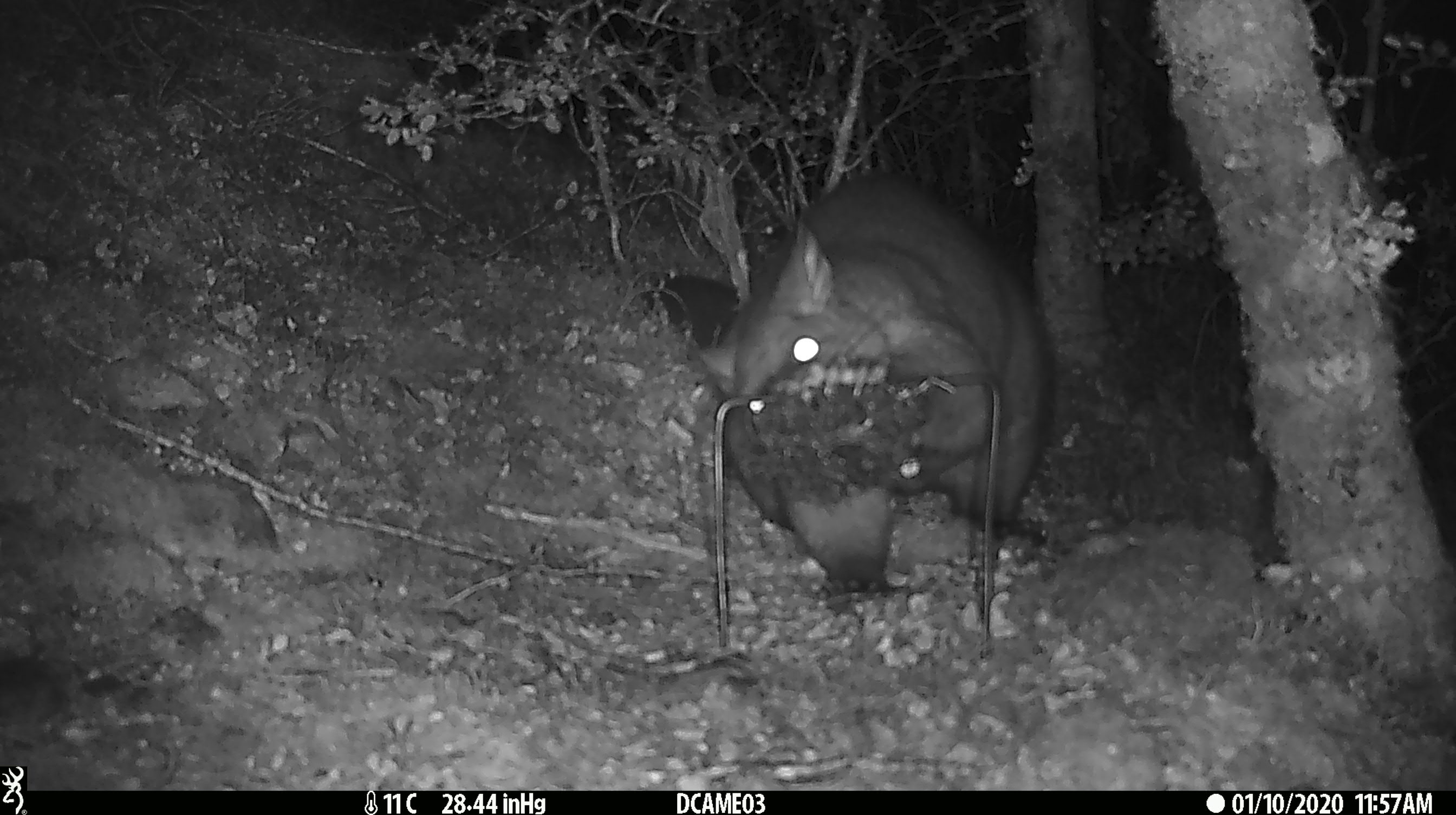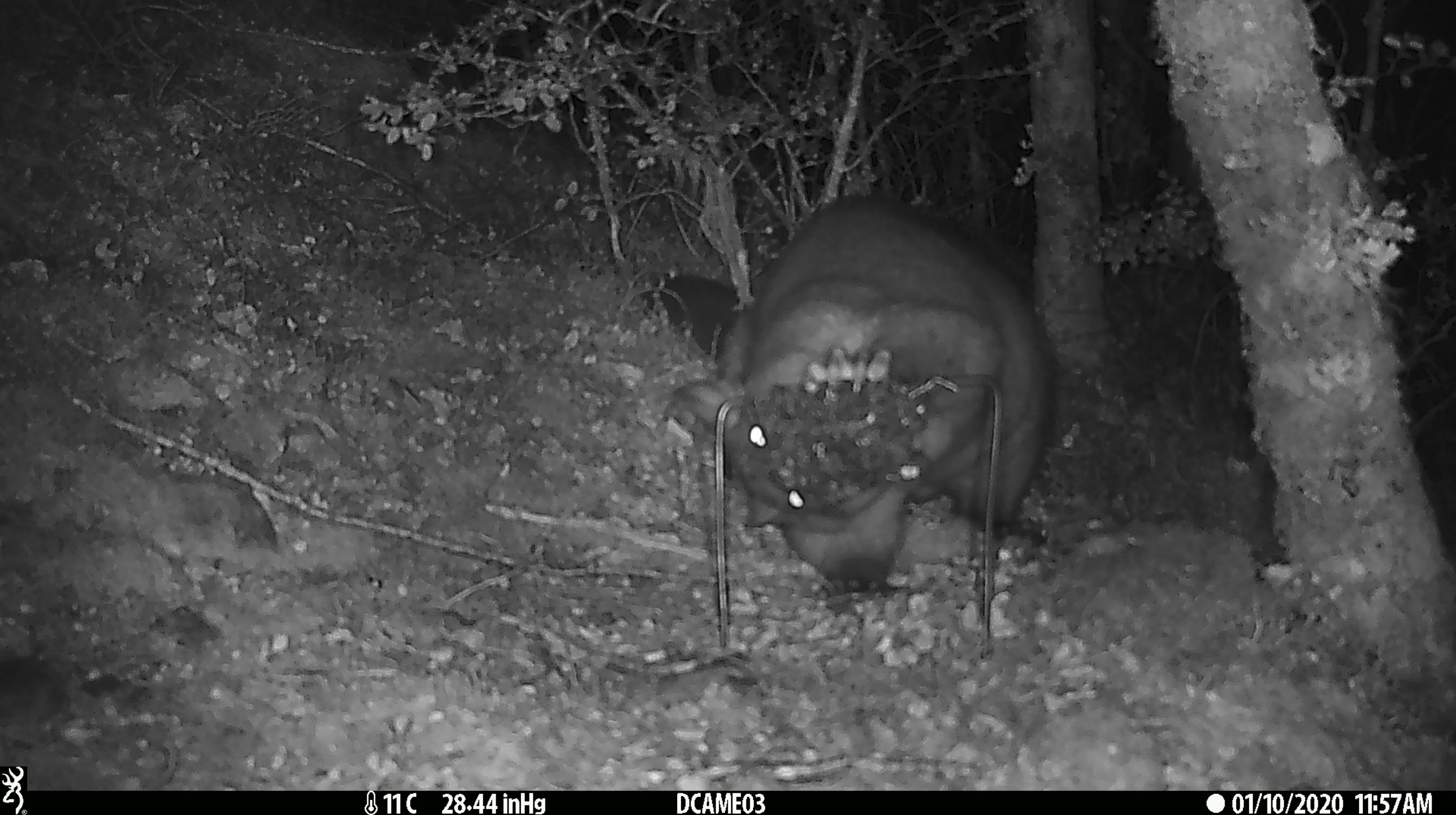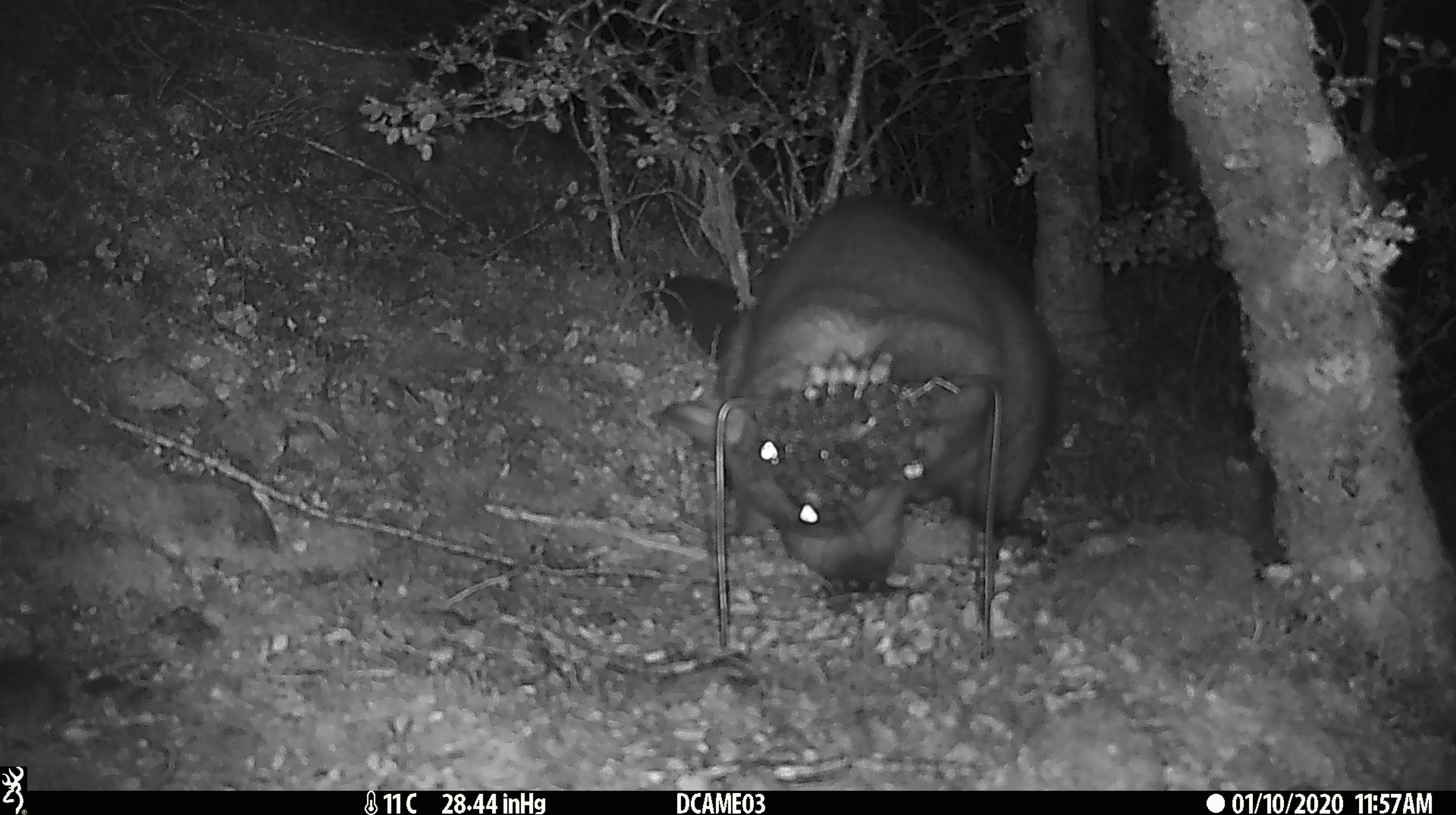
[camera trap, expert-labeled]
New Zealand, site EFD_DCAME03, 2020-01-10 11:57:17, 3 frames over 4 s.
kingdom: Animalia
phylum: Chordata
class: Mammalia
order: Diprotodontia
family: Phalangeridae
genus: Trichosurus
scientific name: Trichosurus vulpecula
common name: common brushtail possum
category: possum